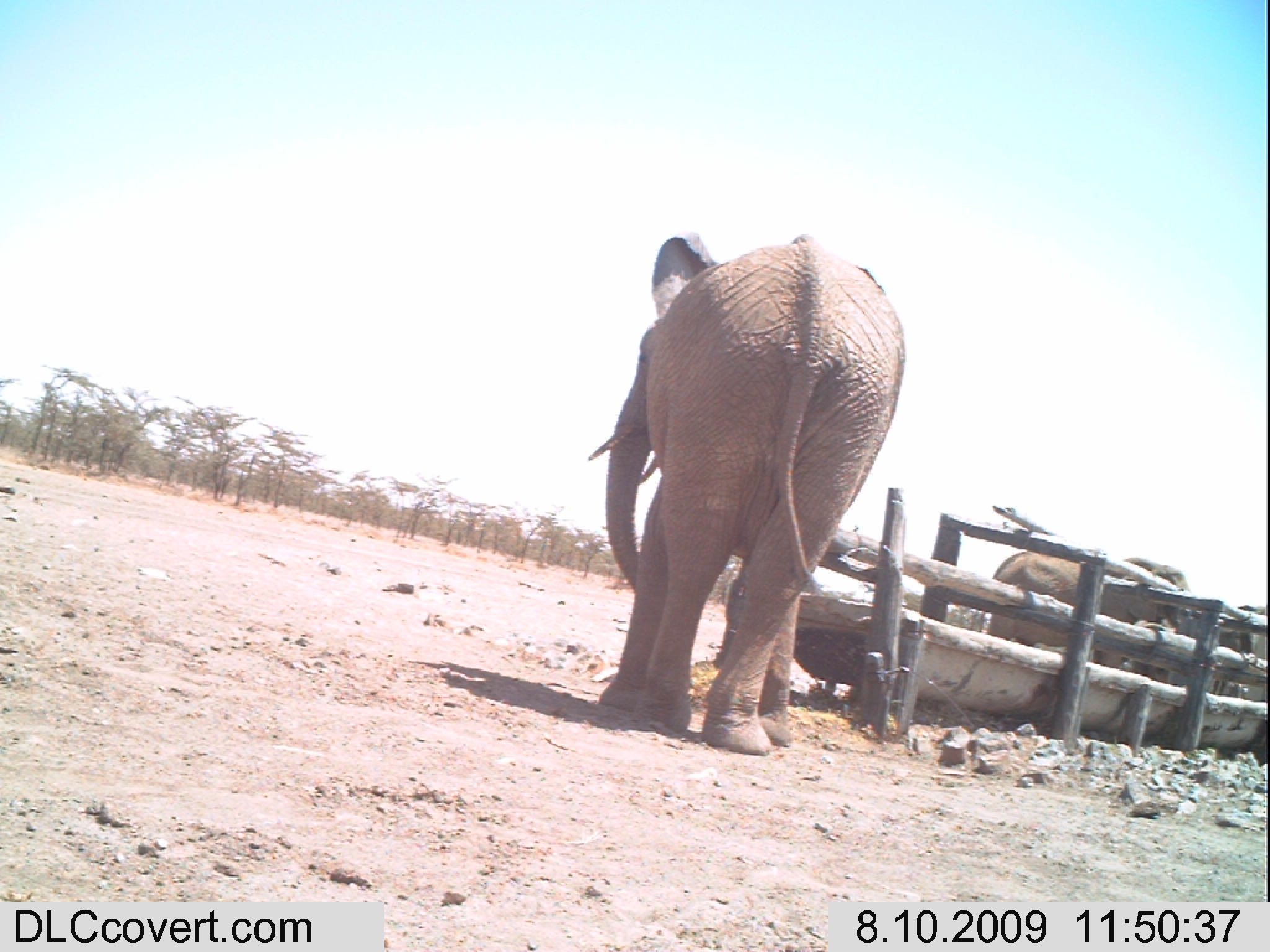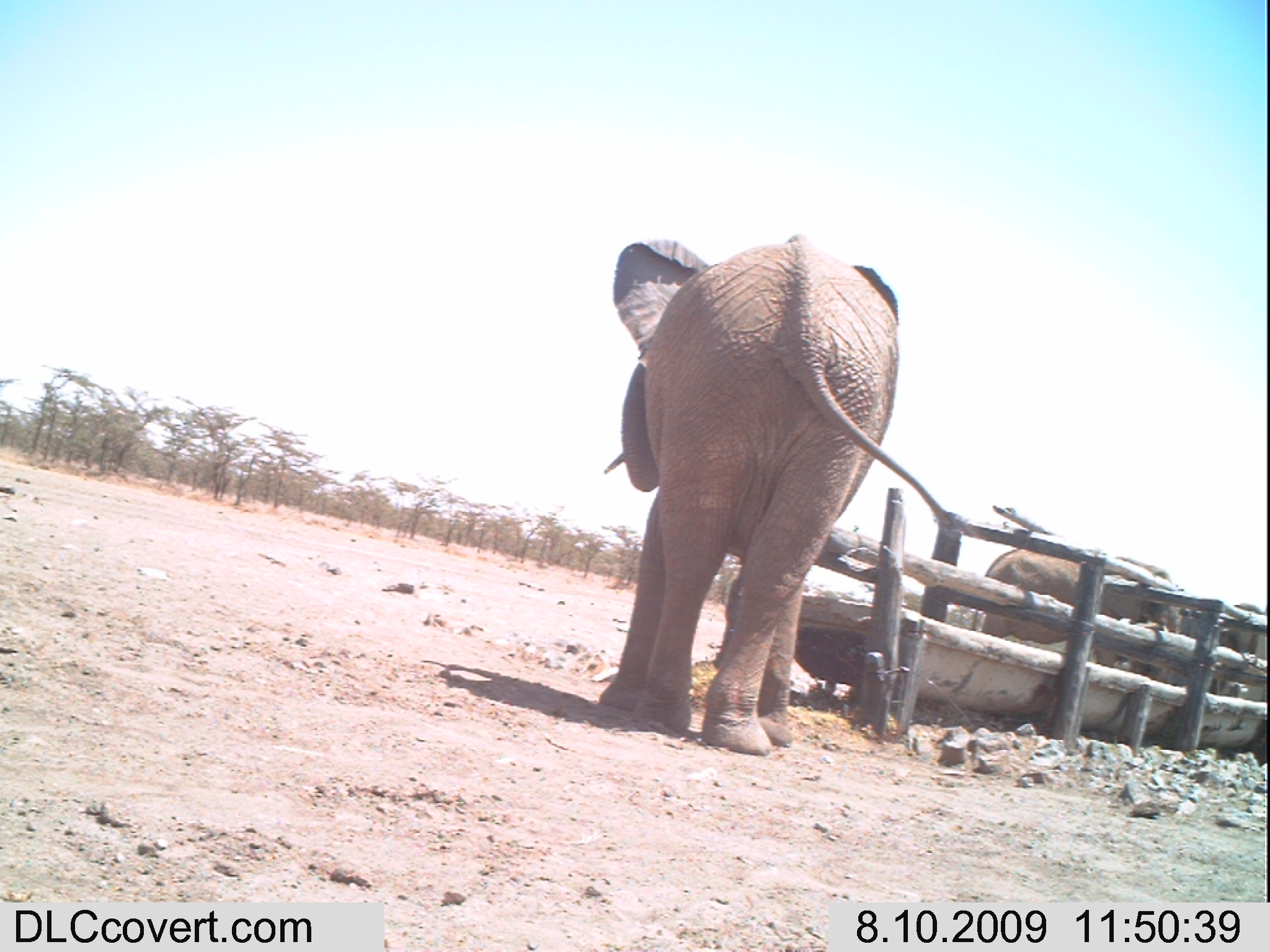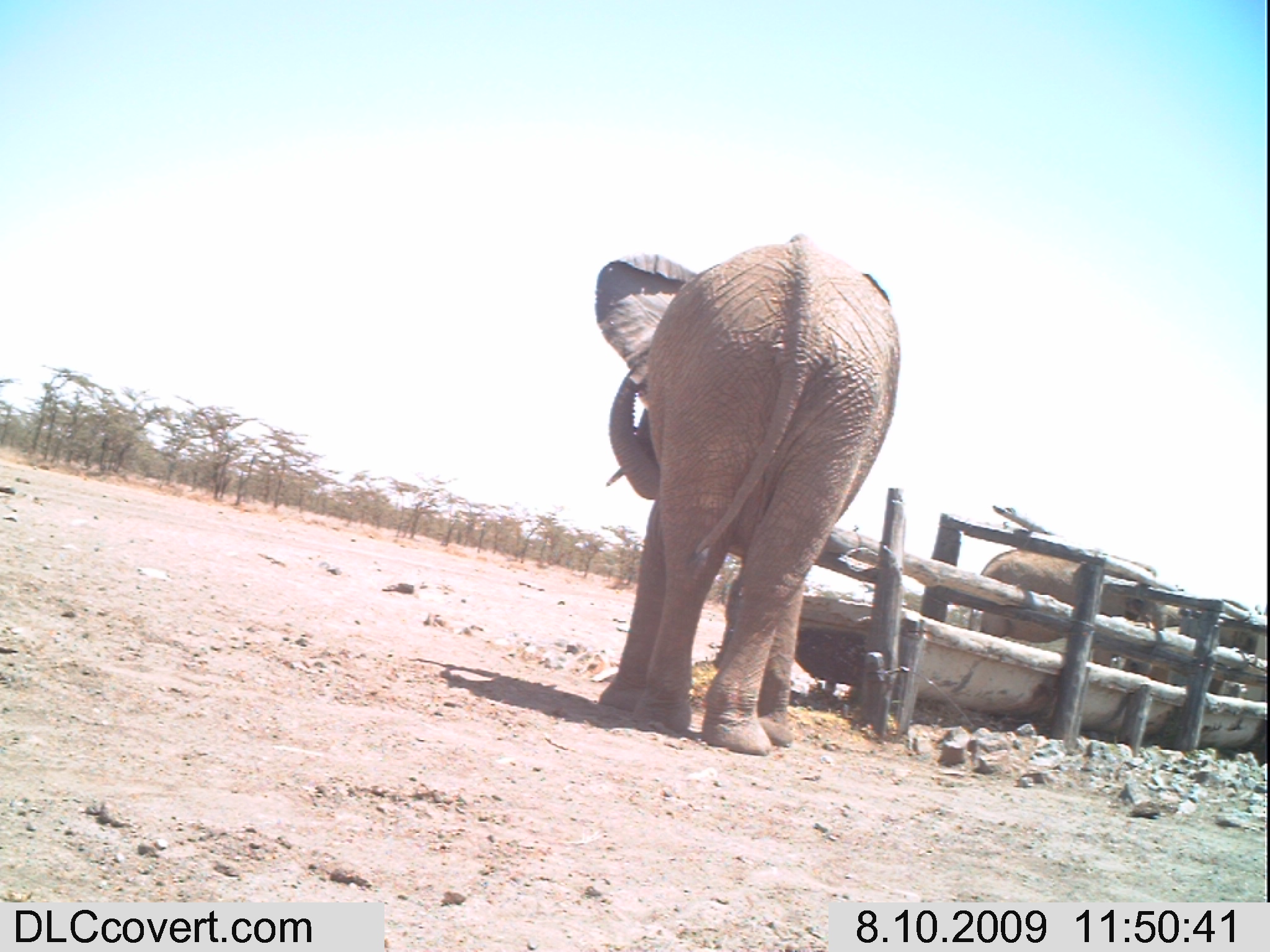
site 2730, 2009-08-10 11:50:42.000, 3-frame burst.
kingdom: Animalia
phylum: Chordata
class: Mammalia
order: Proboscidea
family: Elephantidae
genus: Loxodonta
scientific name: Loxodonta africana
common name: african bush elephant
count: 3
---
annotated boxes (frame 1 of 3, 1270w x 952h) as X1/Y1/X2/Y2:
loxodonta africana: 586/225/908/758; 984/551/1193/683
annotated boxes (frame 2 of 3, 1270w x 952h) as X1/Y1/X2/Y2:
loxodonta africana: 599/236/957/762; 973/544/1182/686; 1214/602/1265/699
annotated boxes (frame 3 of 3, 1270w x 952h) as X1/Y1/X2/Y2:
loxodonta africana: 588/226/904/753; 970/544/1169/683; 1182/601/1262/698